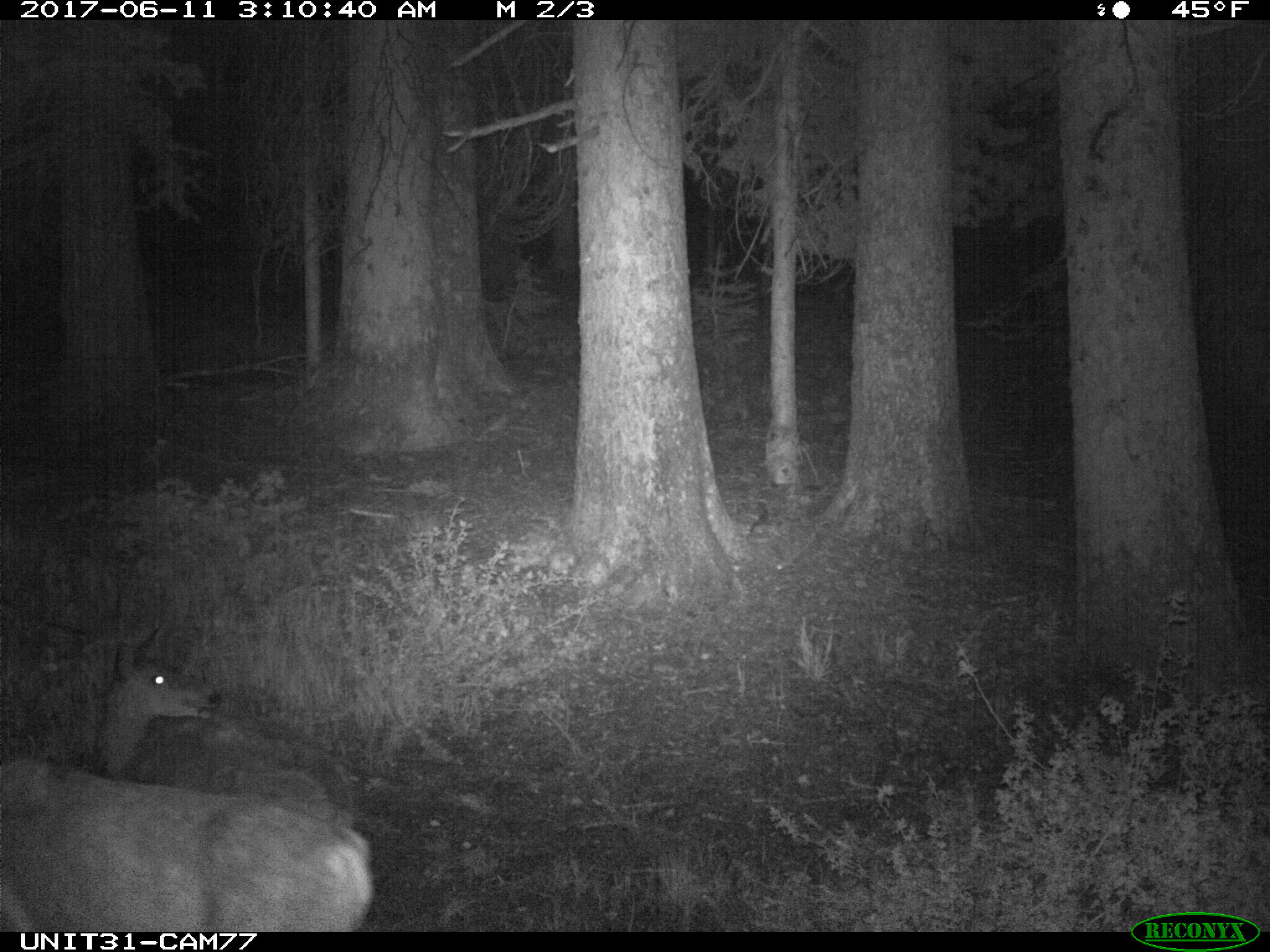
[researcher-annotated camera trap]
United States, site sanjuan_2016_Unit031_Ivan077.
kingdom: Animalia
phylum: Chordata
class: Mammalia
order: Artiodactyla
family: Cervidae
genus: Odocoileus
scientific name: Odocoileus hemionus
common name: mule deer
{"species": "Odocoileus hemionus (mule deer)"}